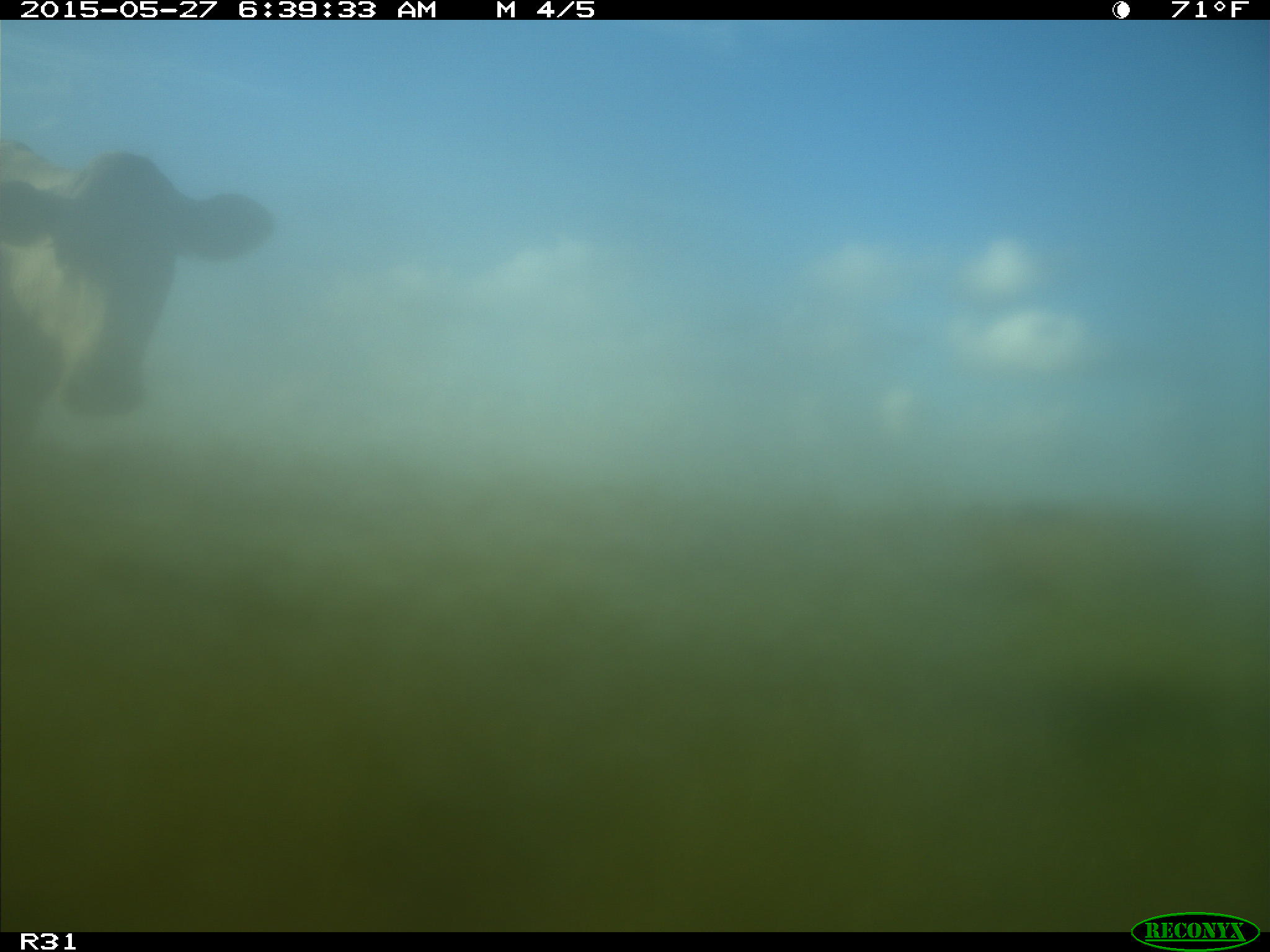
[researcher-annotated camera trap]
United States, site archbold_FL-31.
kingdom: Animalia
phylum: Chordata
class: Mammalia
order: Artiodactyla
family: Bovidae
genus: Bos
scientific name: Bos taurus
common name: domestic cow